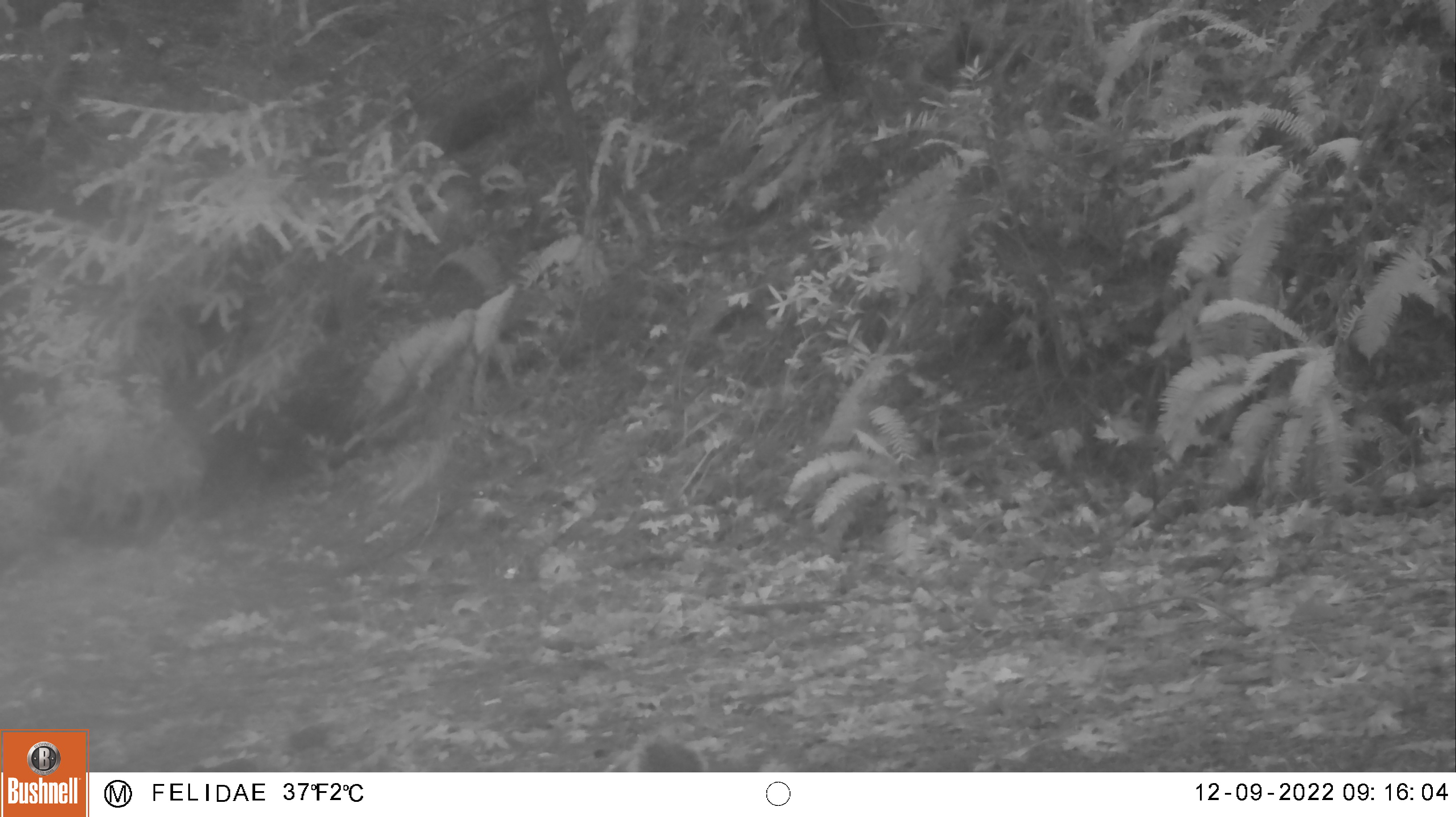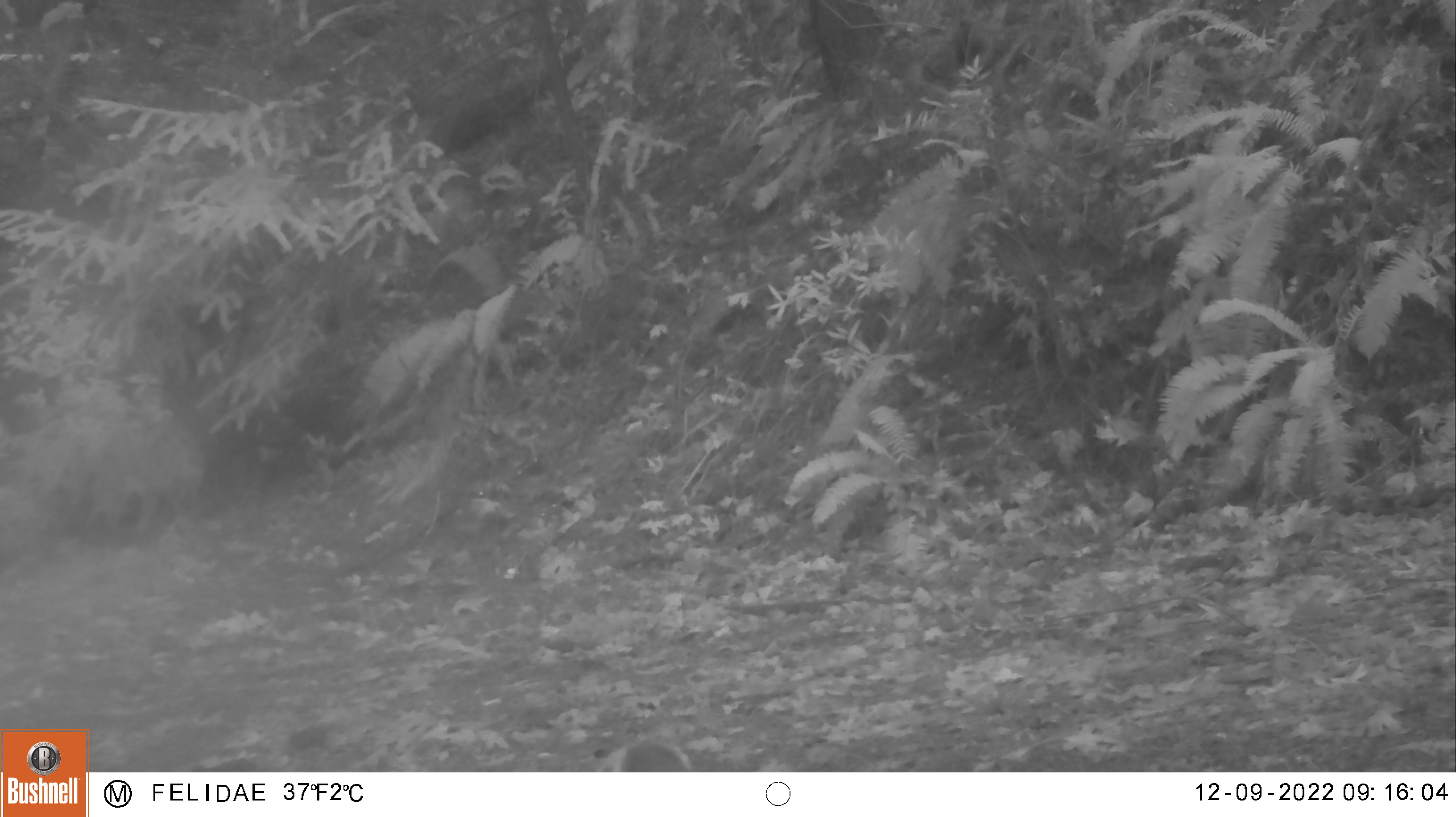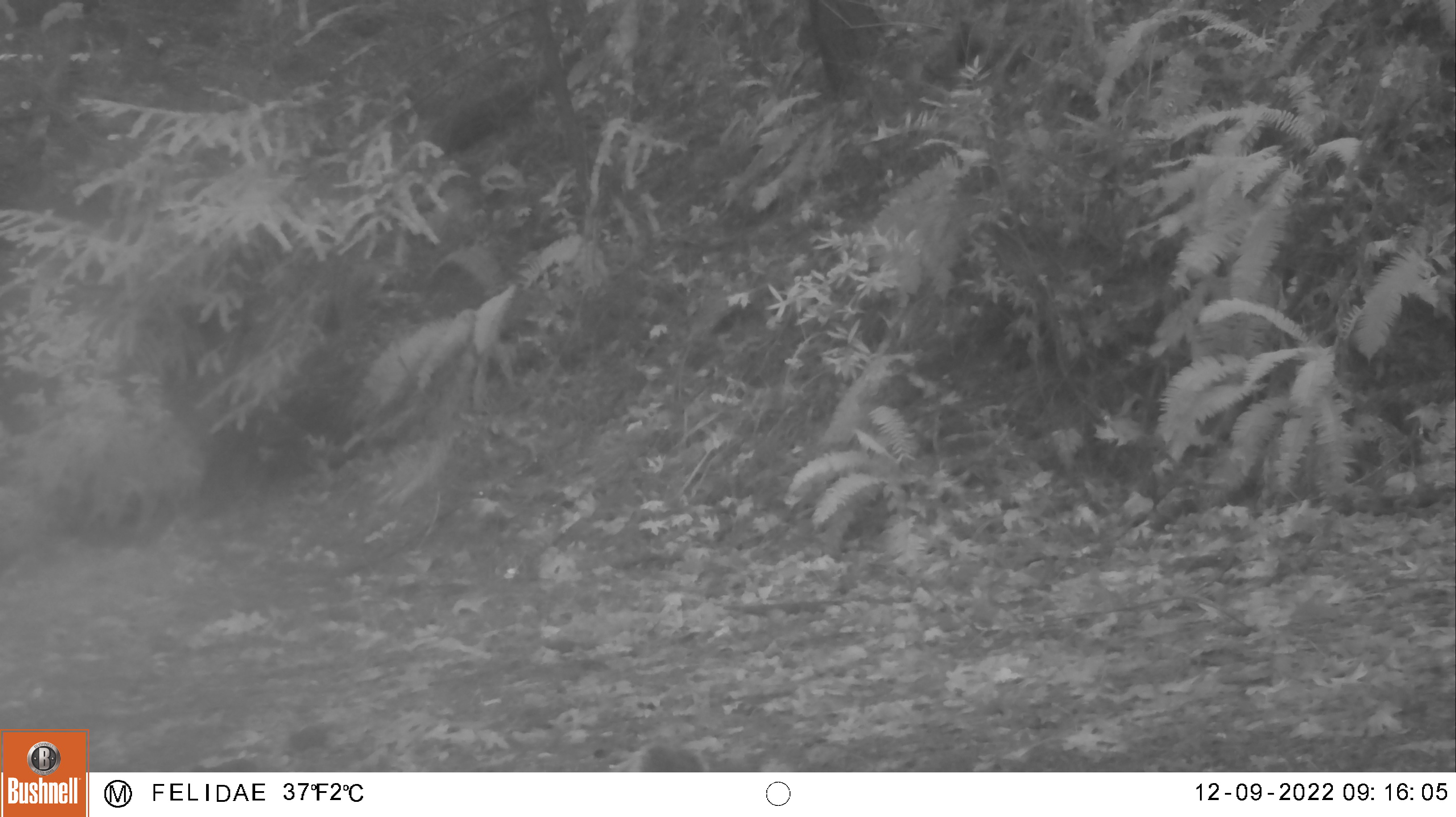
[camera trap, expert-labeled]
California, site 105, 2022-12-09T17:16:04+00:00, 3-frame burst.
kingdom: Animalia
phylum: Chordata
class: Mammalia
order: Rodentia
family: Sciuridae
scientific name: Sciuridae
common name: squirrel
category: unknown squirrel